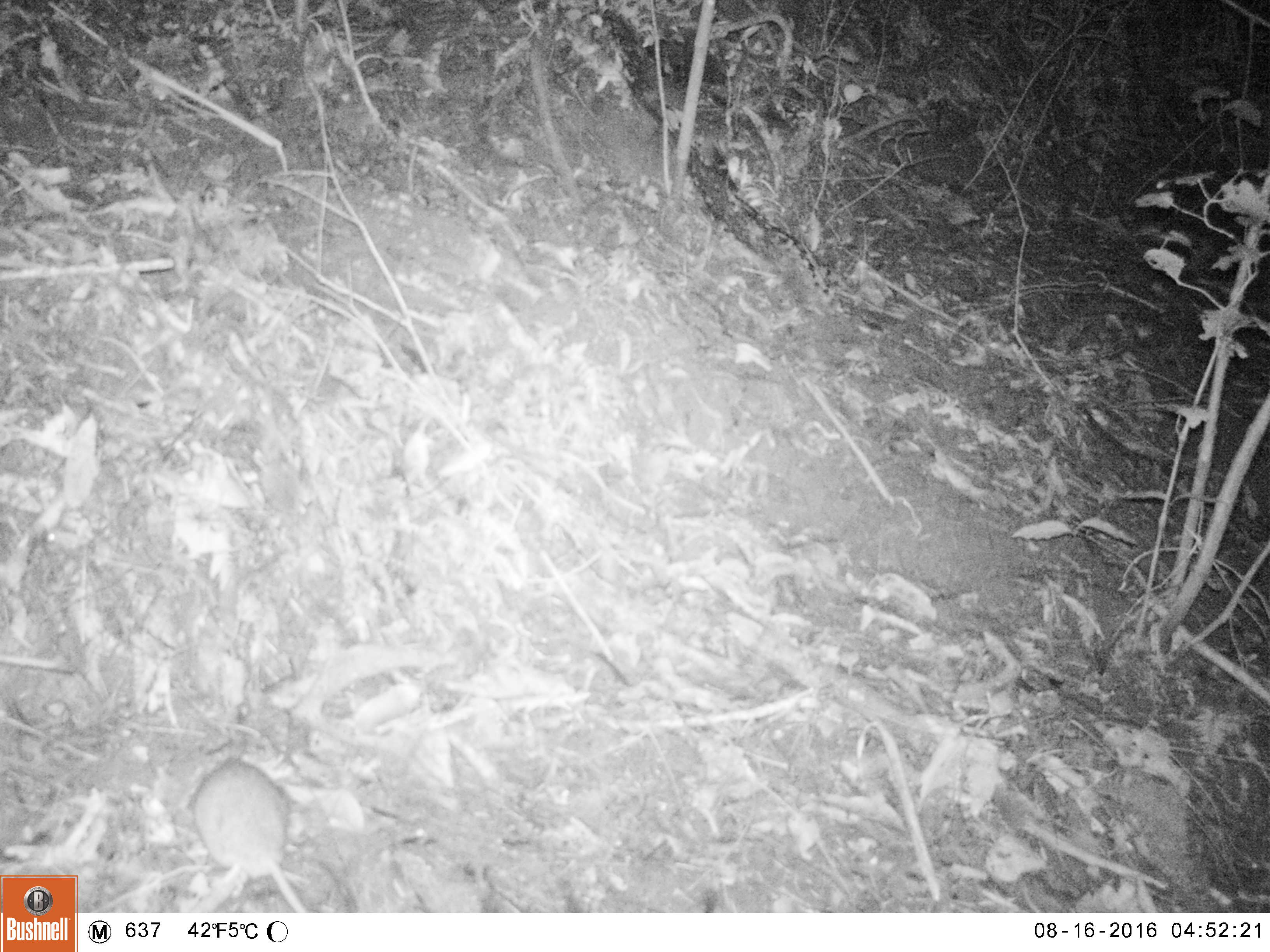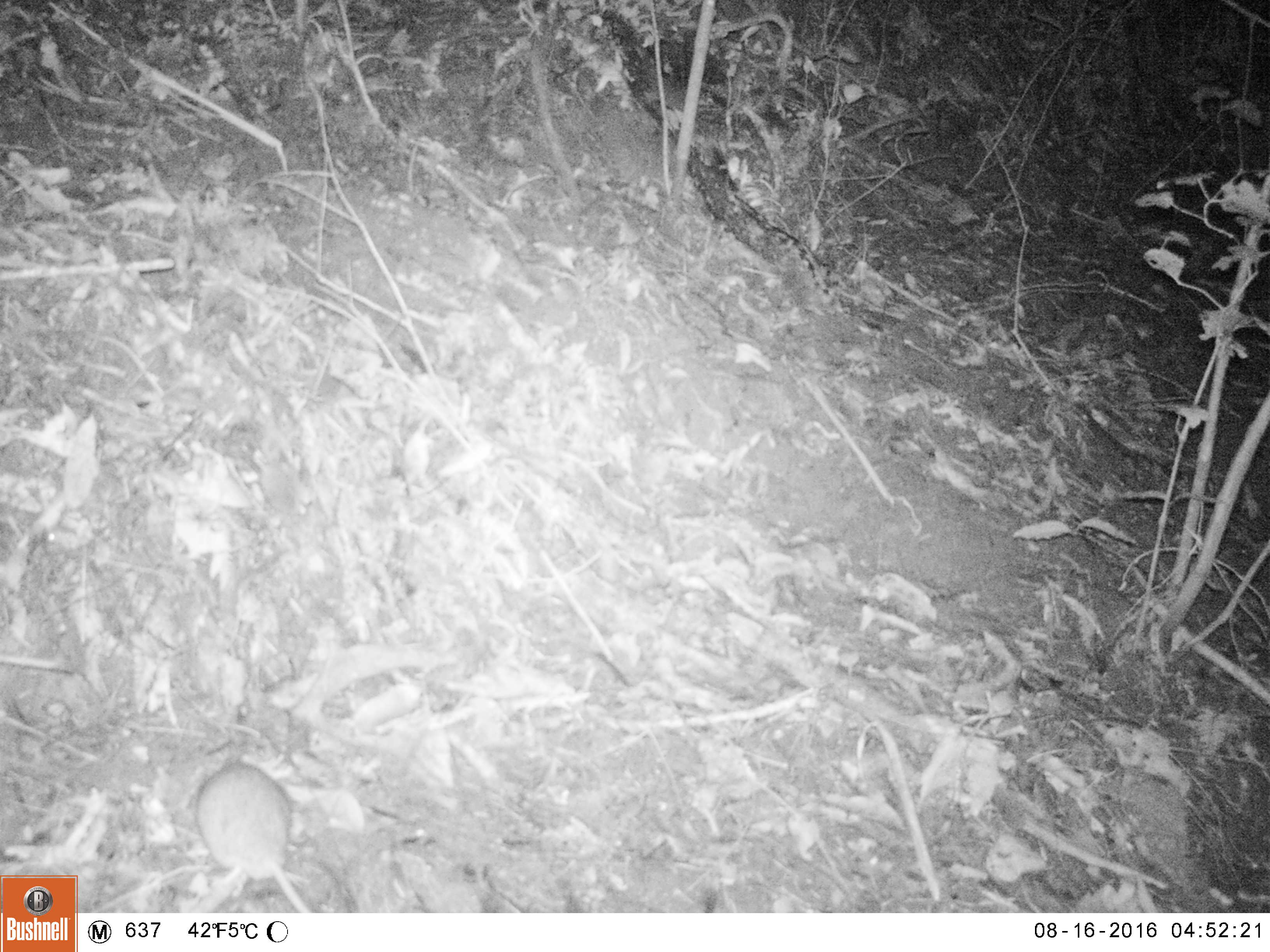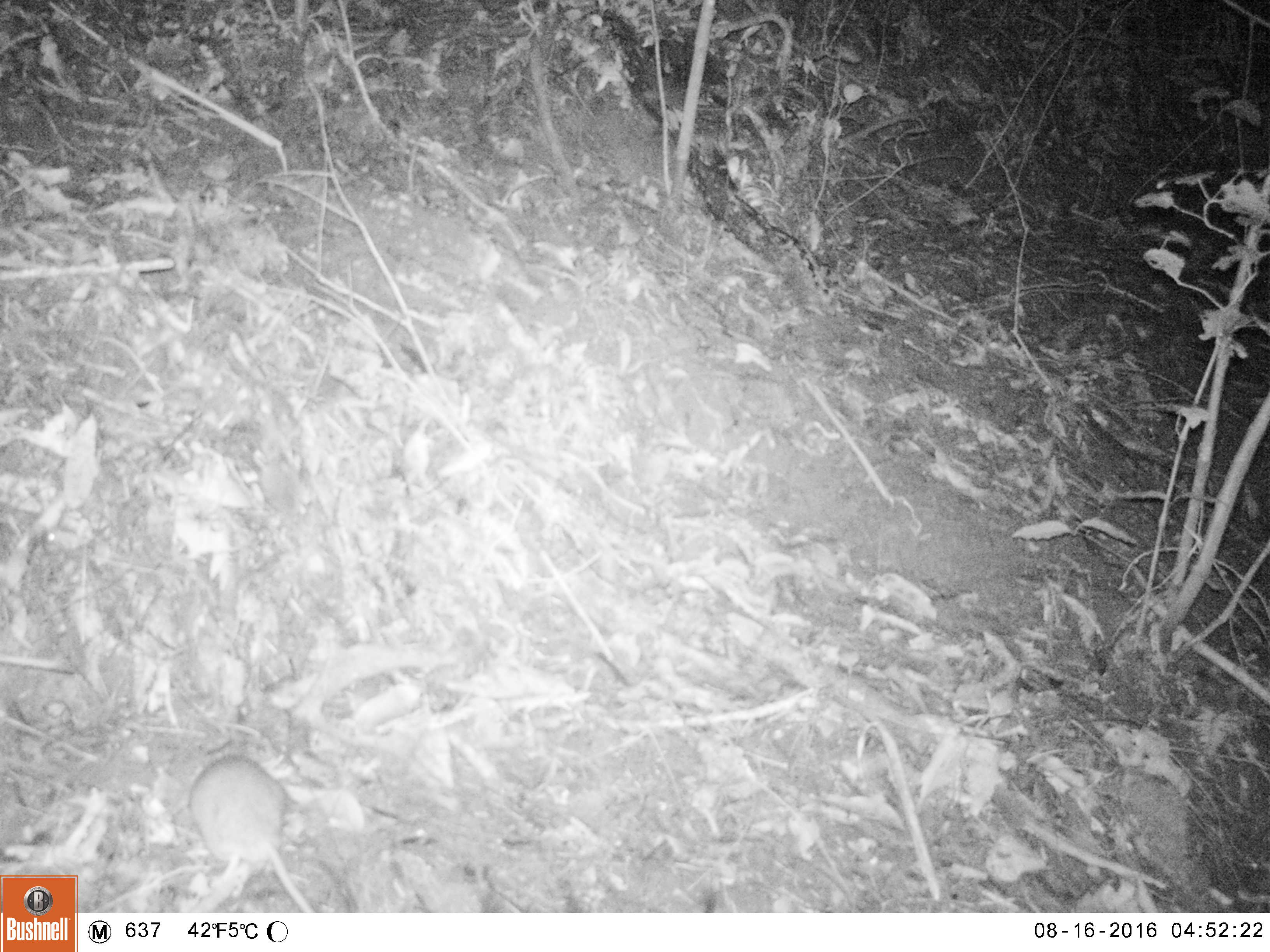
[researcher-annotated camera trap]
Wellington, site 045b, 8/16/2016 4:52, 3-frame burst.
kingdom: Animalia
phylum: Chordata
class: Mammalia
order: Rodentia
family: Muridae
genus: Rattus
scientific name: Rattus rattus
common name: ship rat